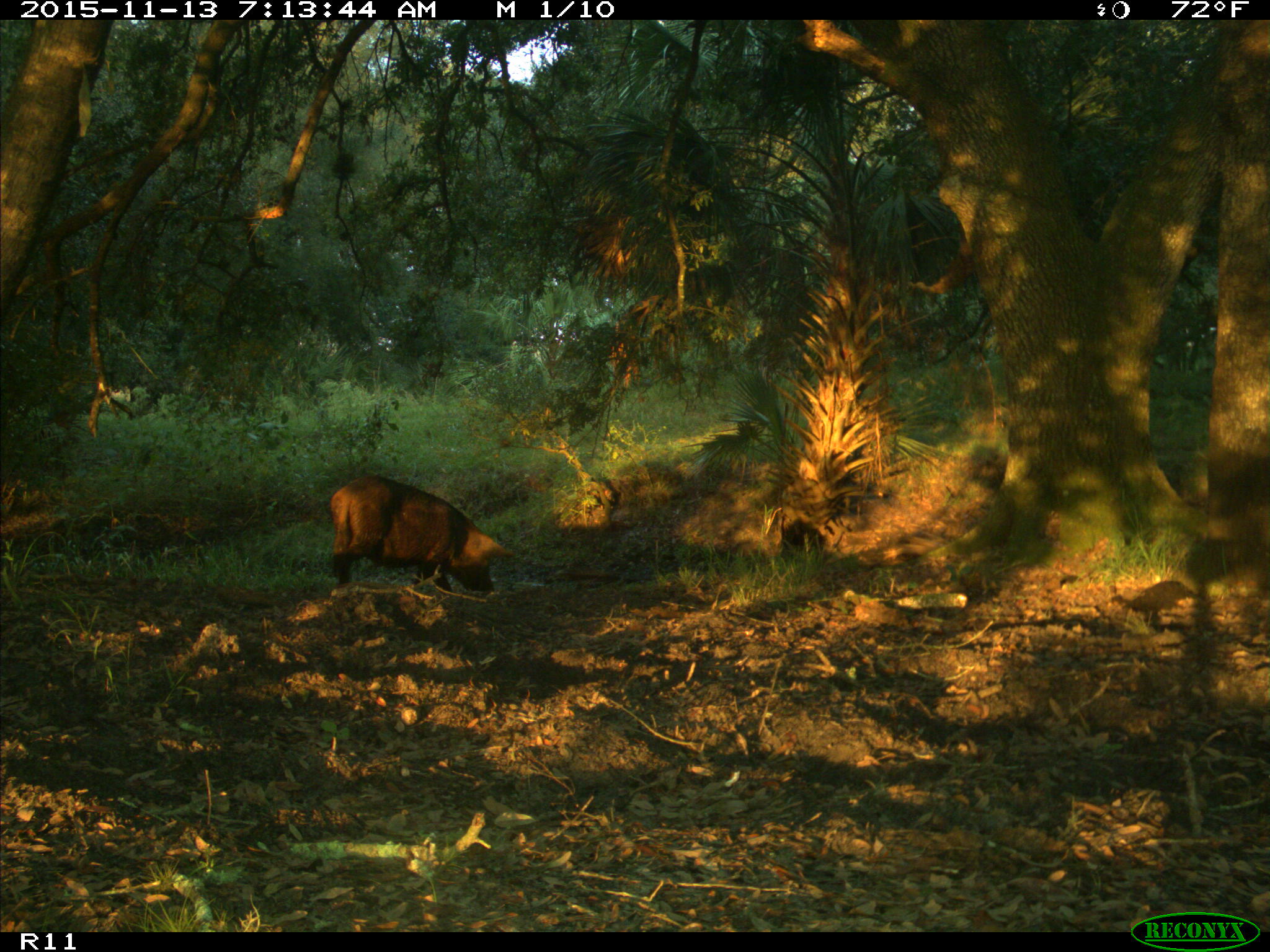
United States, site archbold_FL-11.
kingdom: Animalia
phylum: Chordata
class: Mammalia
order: Artiodactyla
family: Suidae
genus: Sus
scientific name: Sus scrofa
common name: wild boar